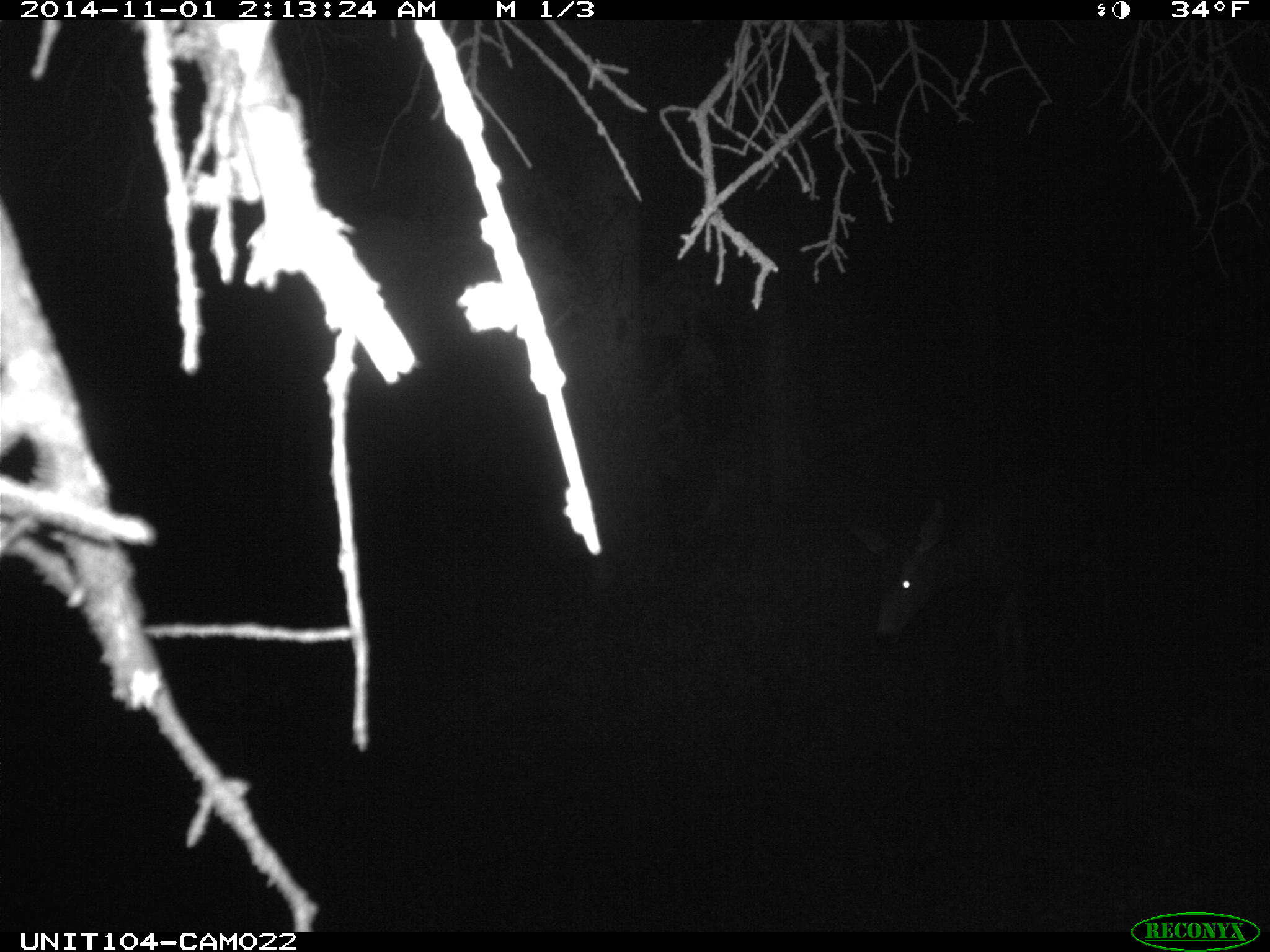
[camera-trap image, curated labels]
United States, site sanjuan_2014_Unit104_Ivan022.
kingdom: Animalia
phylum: Chordata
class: Mammalia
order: Artiodactyla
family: Cervidae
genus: Odocoileus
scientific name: Odocoileus hemionus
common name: mule deer